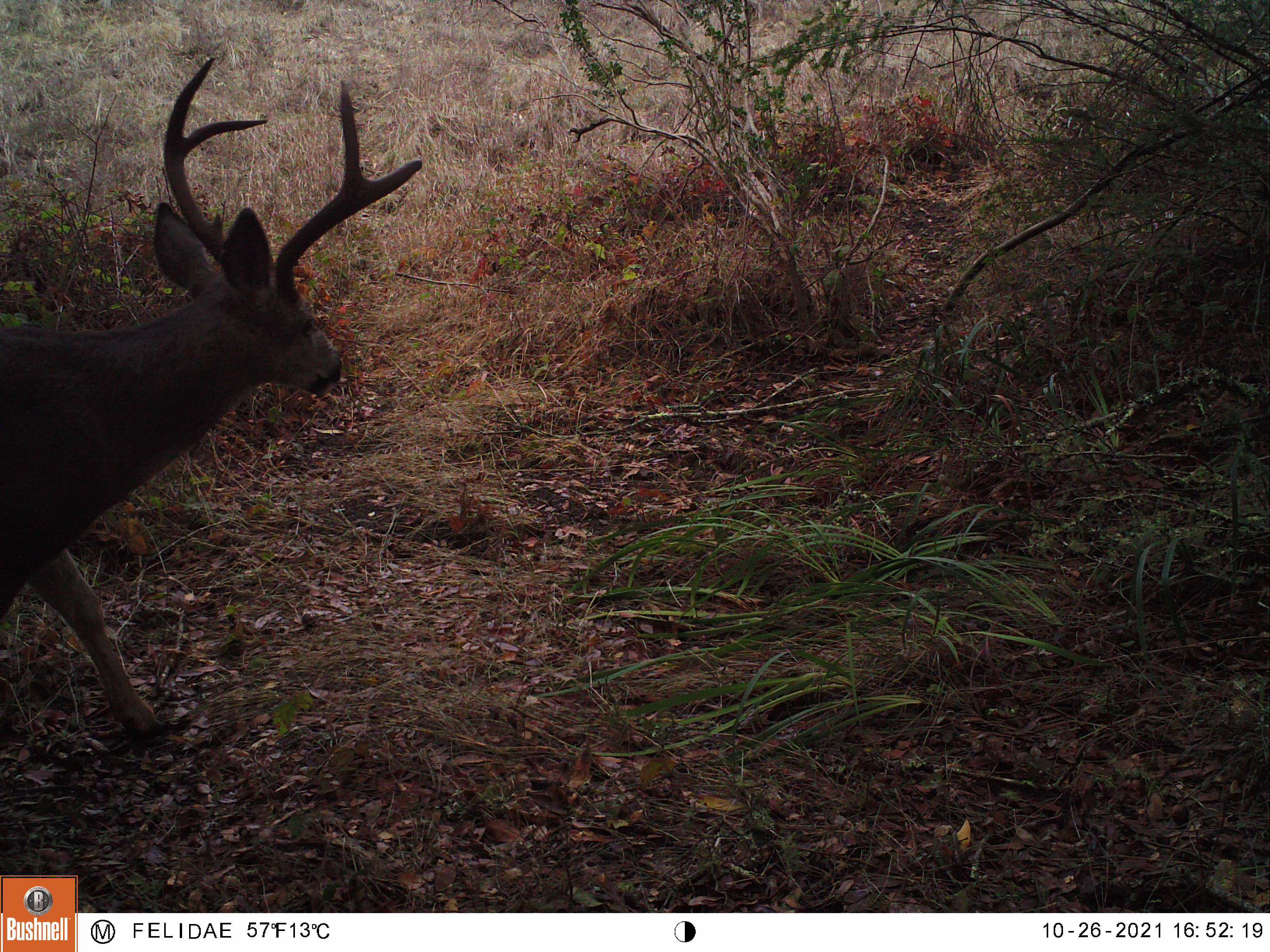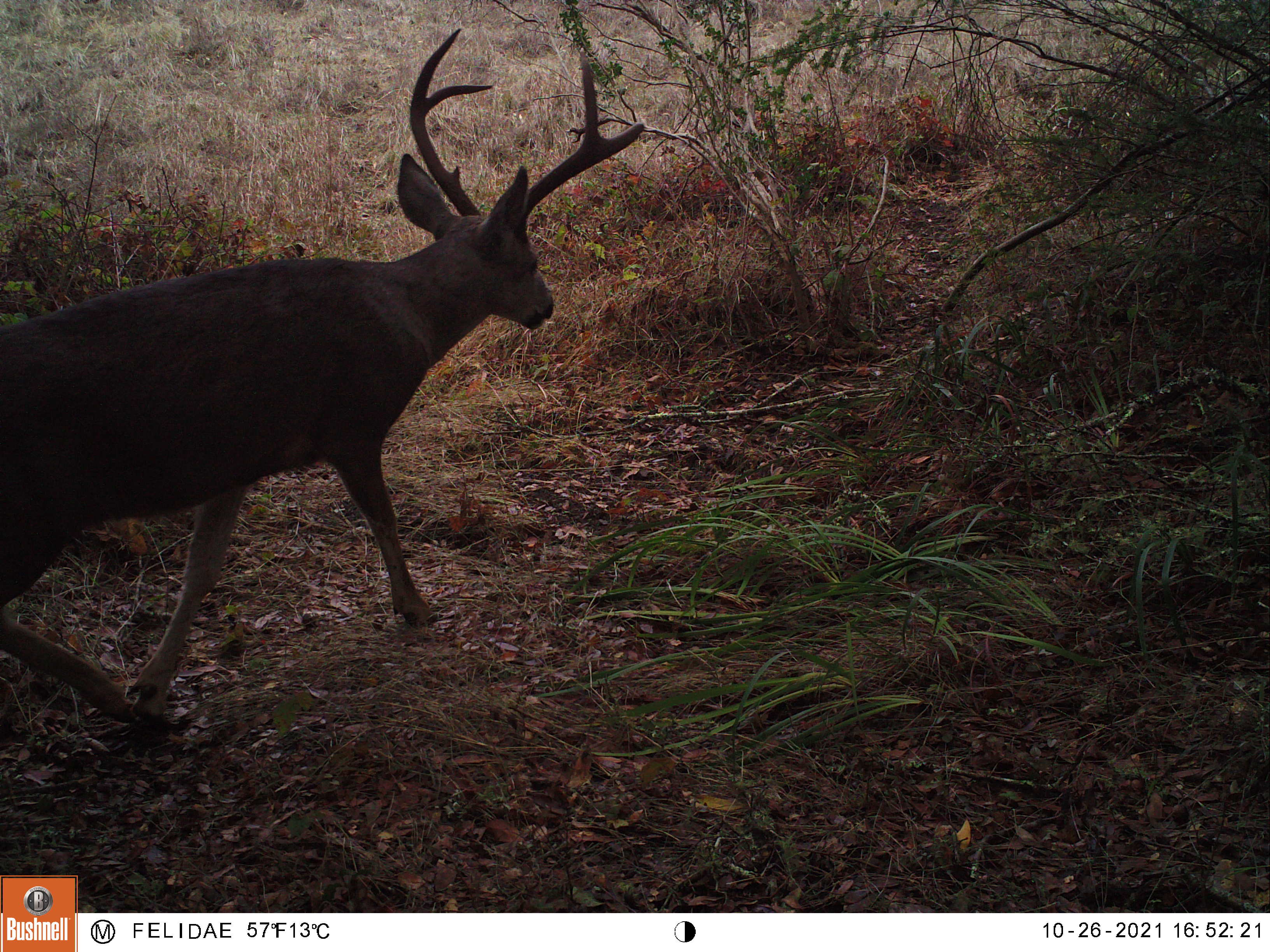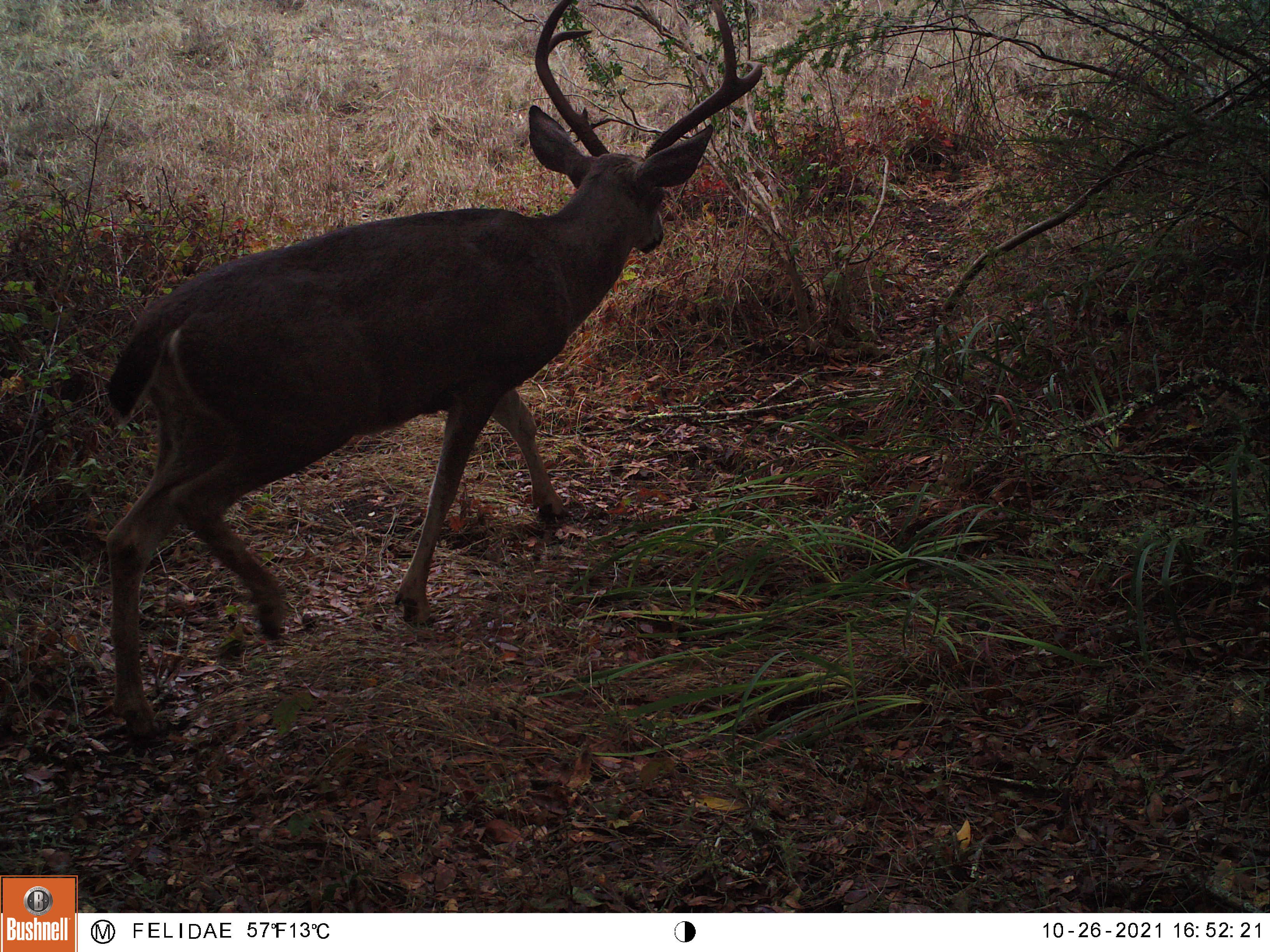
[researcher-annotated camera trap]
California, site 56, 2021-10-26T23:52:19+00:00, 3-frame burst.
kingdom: Animalia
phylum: Chordata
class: Mammalia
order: Artiodactyla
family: Cervidae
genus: Odocoileus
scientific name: Odocoileus hemionus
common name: mule deer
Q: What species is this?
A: Mule deer (Odocoileus hemionus).